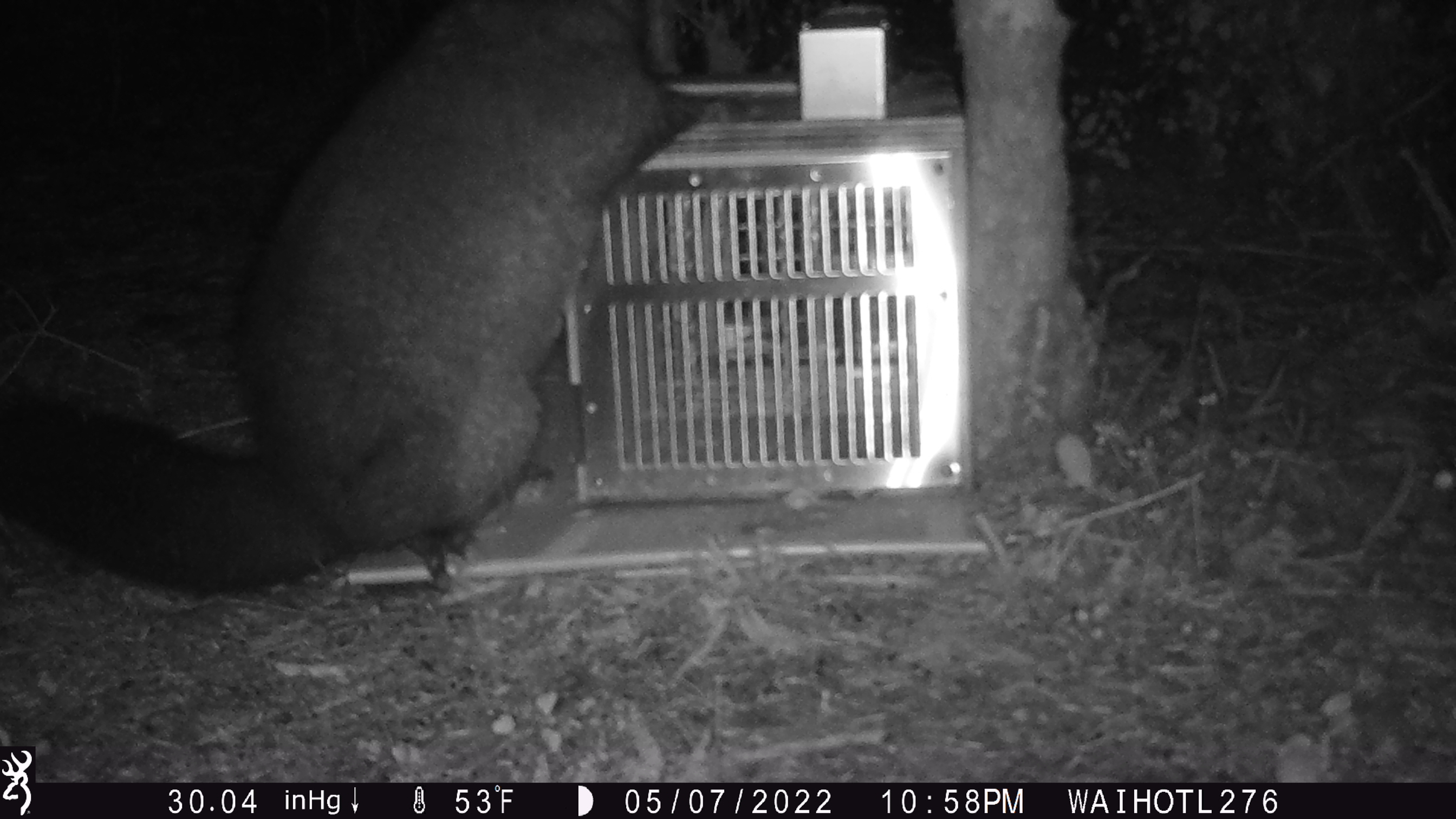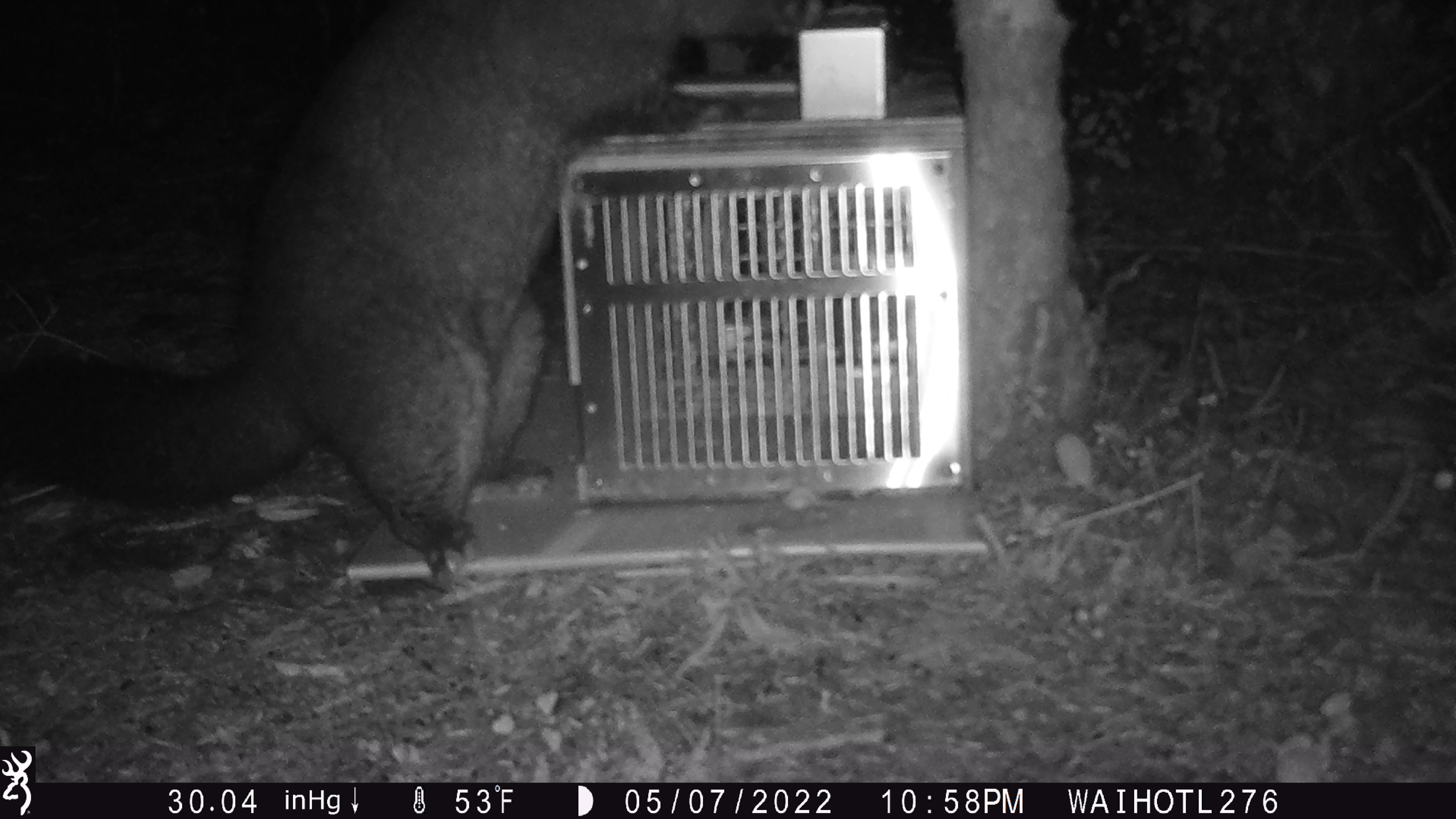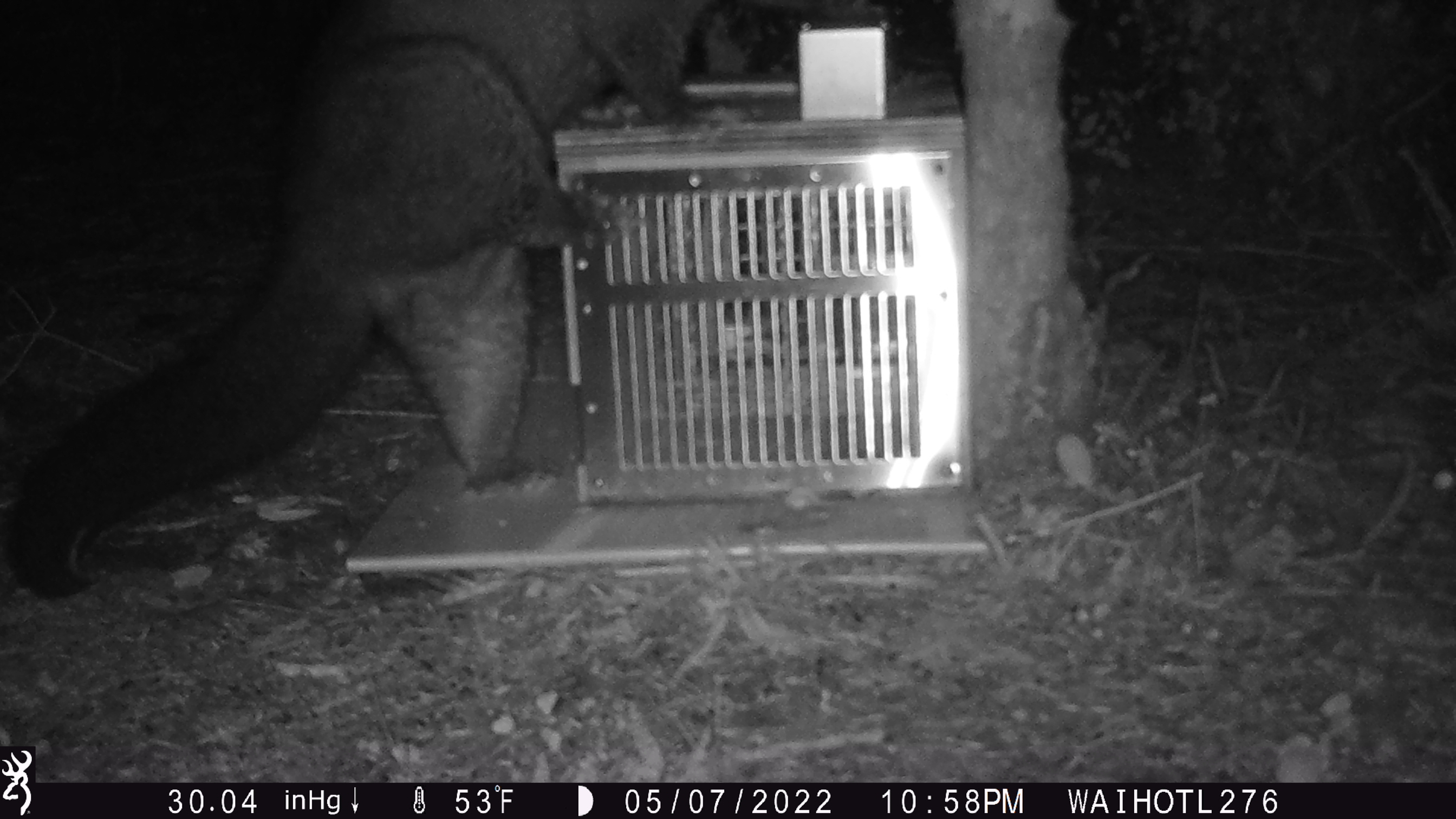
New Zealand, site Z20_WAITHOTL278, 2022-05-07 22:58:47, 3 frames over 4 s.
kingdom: Animalia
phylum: Chordata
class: Mammalia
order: Diprotodontia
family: Phalangeridae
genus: Trichosurus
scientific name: Trichosurus vulpecula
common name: common brushtail possum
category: possum